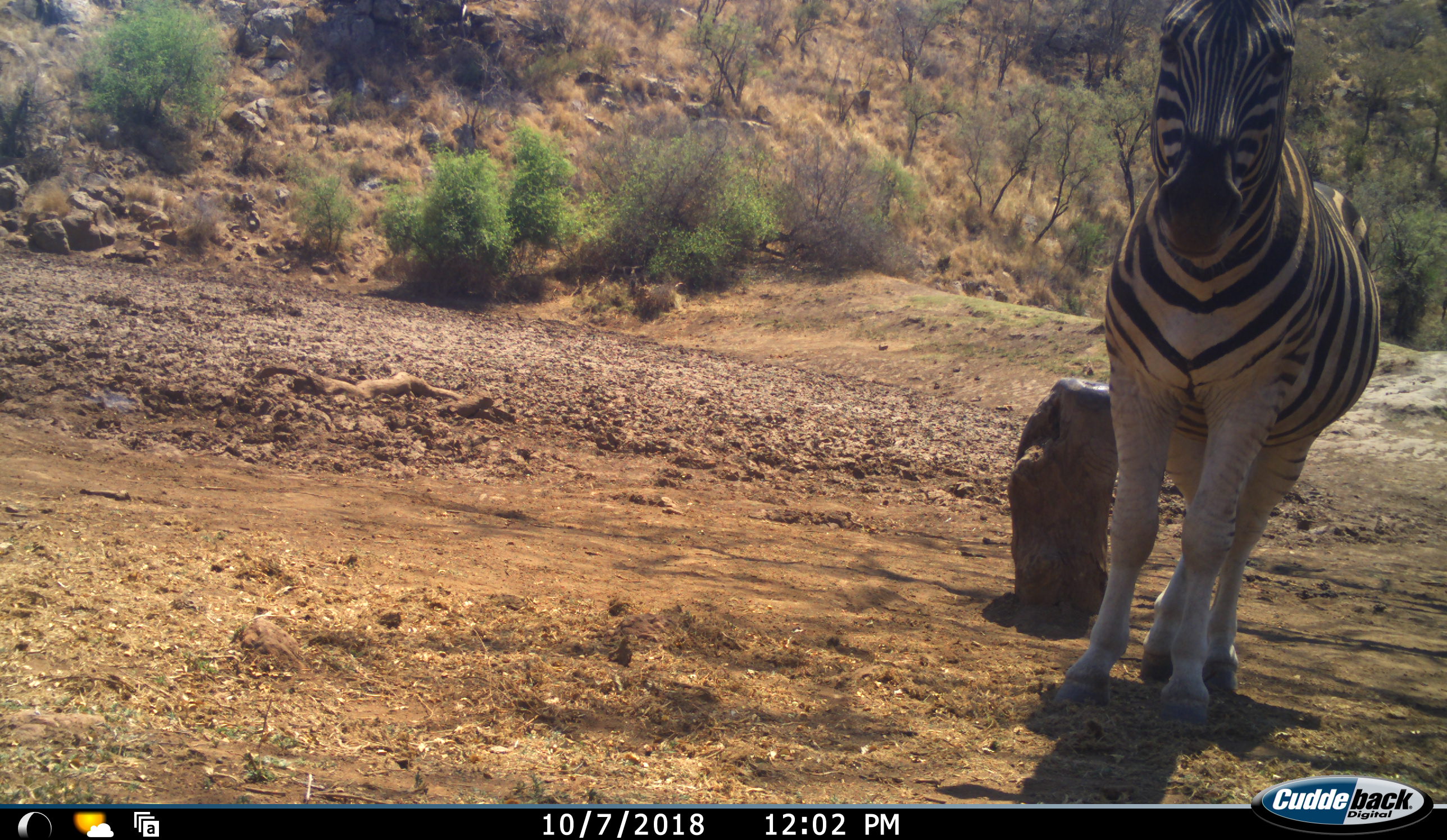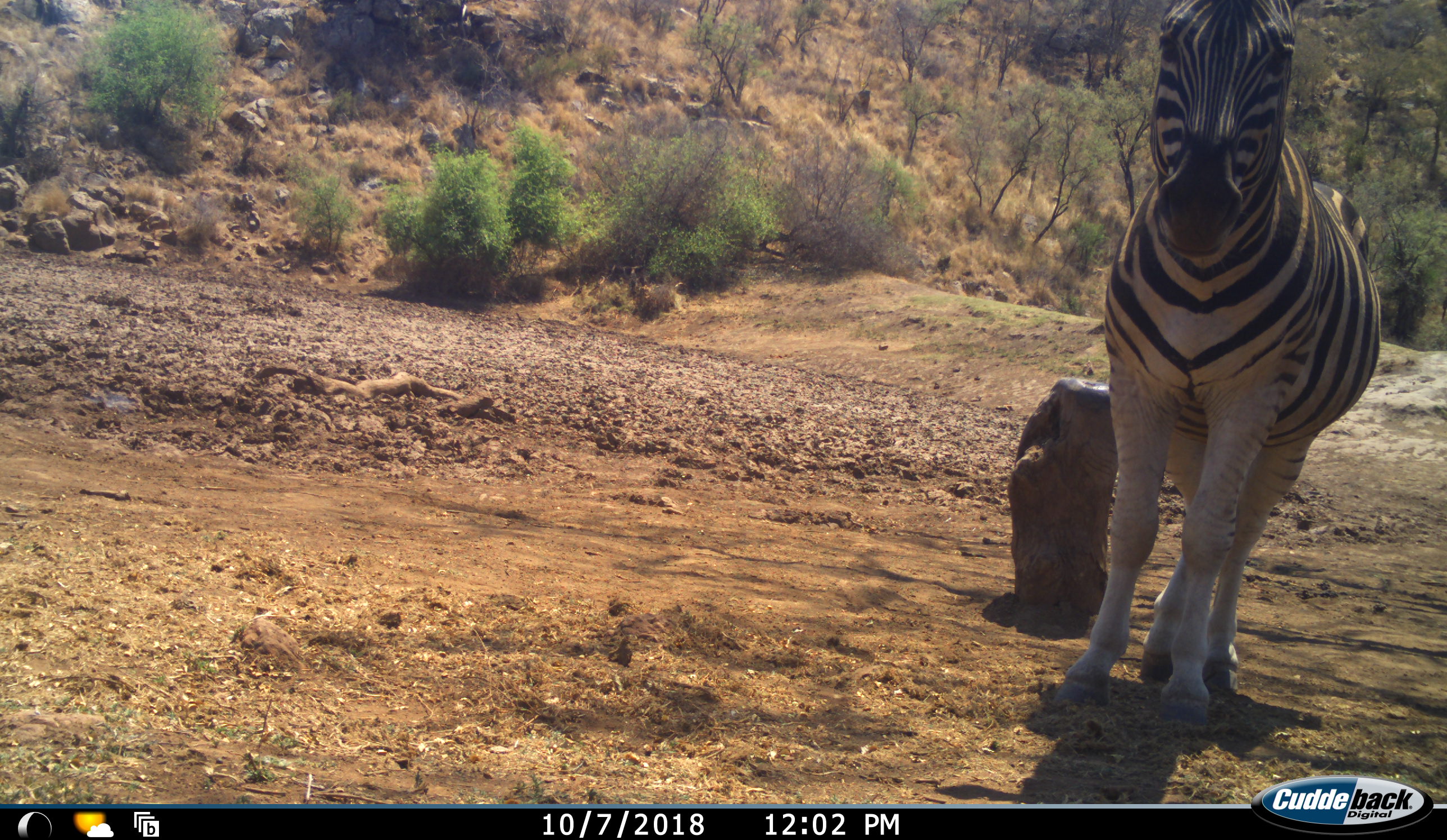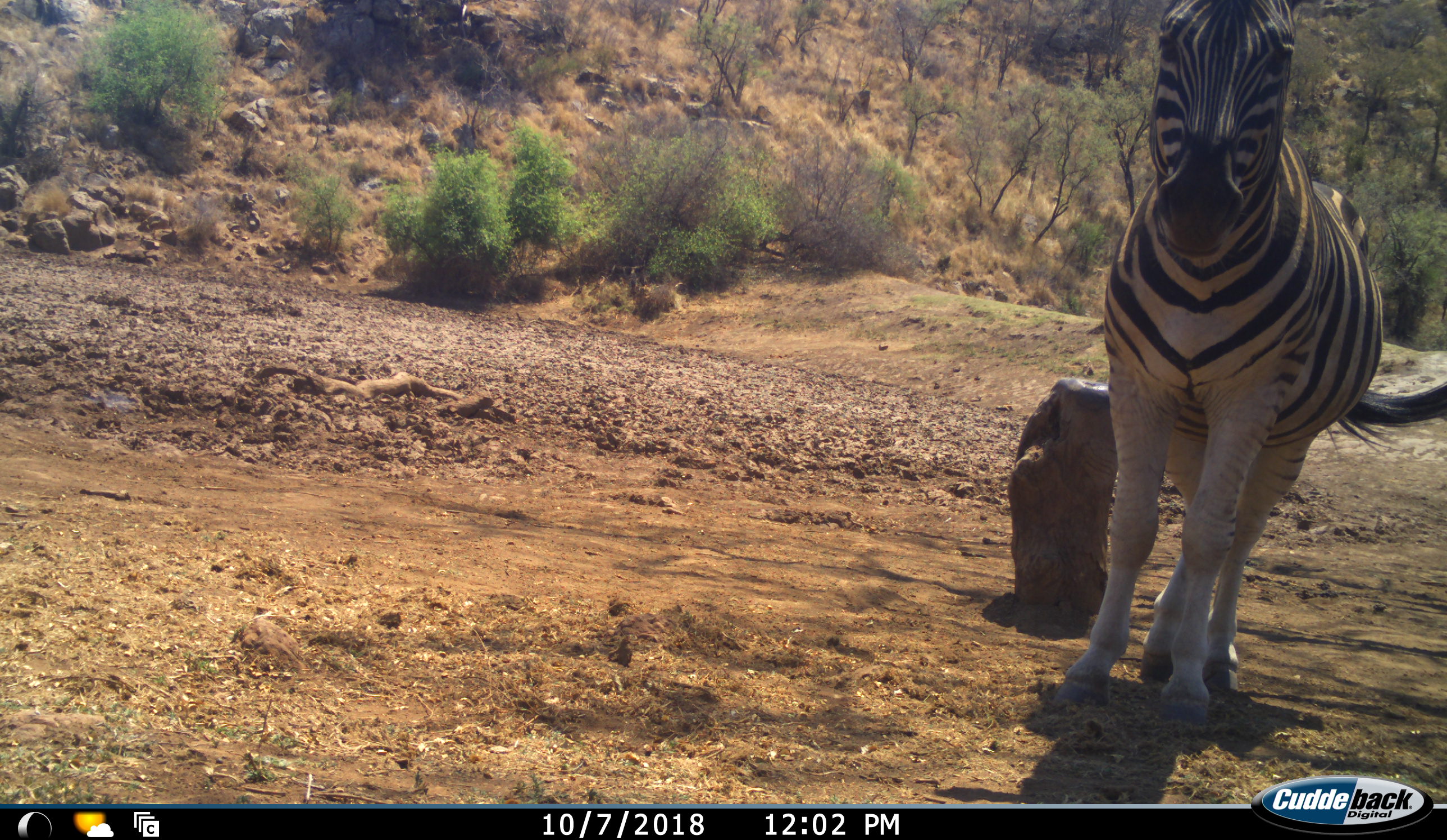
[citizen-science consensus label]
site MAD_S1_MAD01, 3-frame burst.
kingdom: Animalia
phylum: Chordata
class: Mammalia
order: Perissodactyla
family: Equidae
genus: Equus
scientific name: Equus quagga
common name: plains zebra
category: zebraplains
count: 1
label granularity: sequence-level